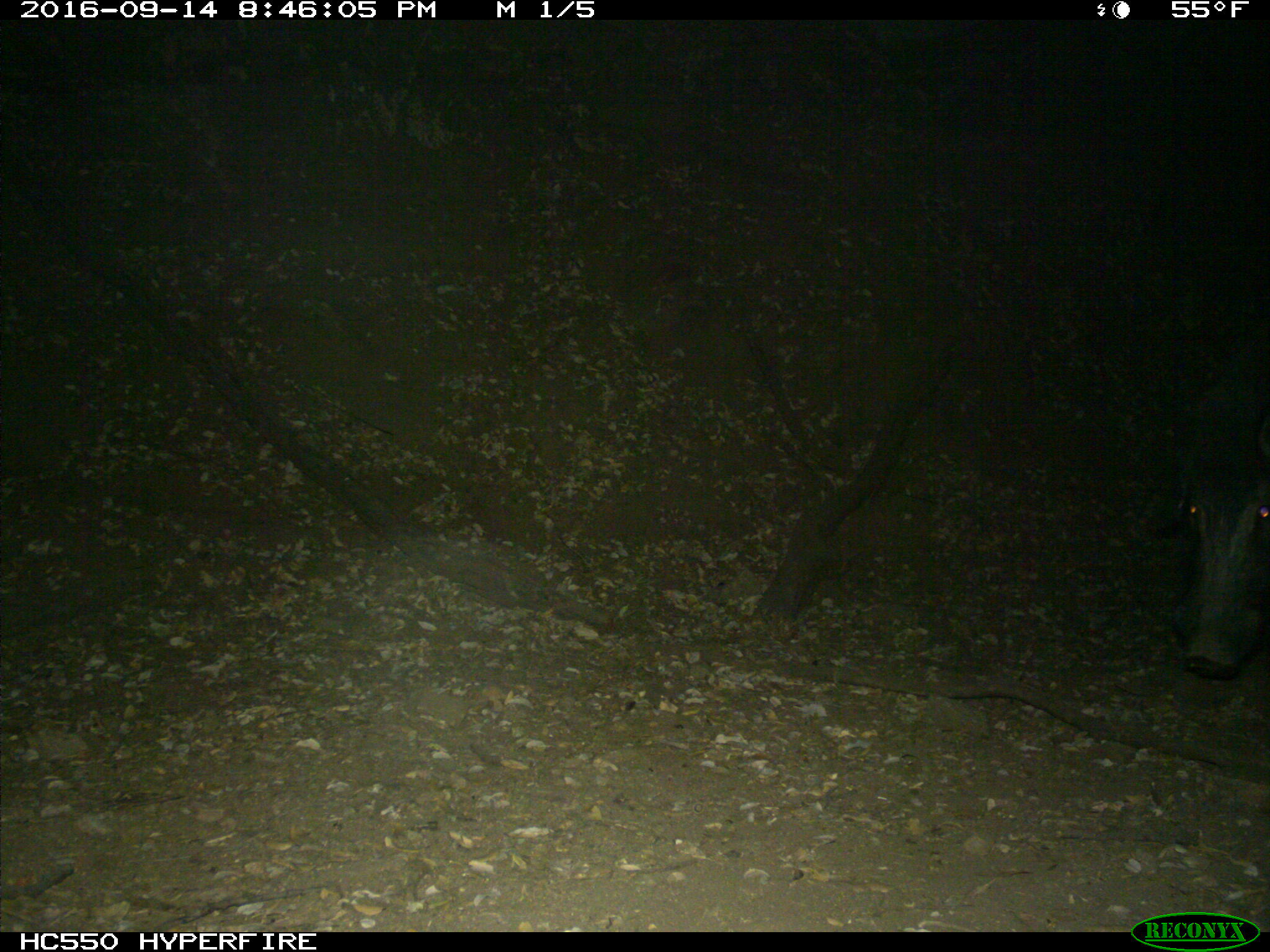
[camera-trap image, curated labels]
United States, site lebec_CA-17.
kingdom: Animalia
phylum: Chordata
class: Mammalia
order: Artiodactyla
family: Suidae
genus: Sus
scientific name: Sus scrofa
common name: wild boar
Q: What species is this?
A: Sus scrofa (wild boar).